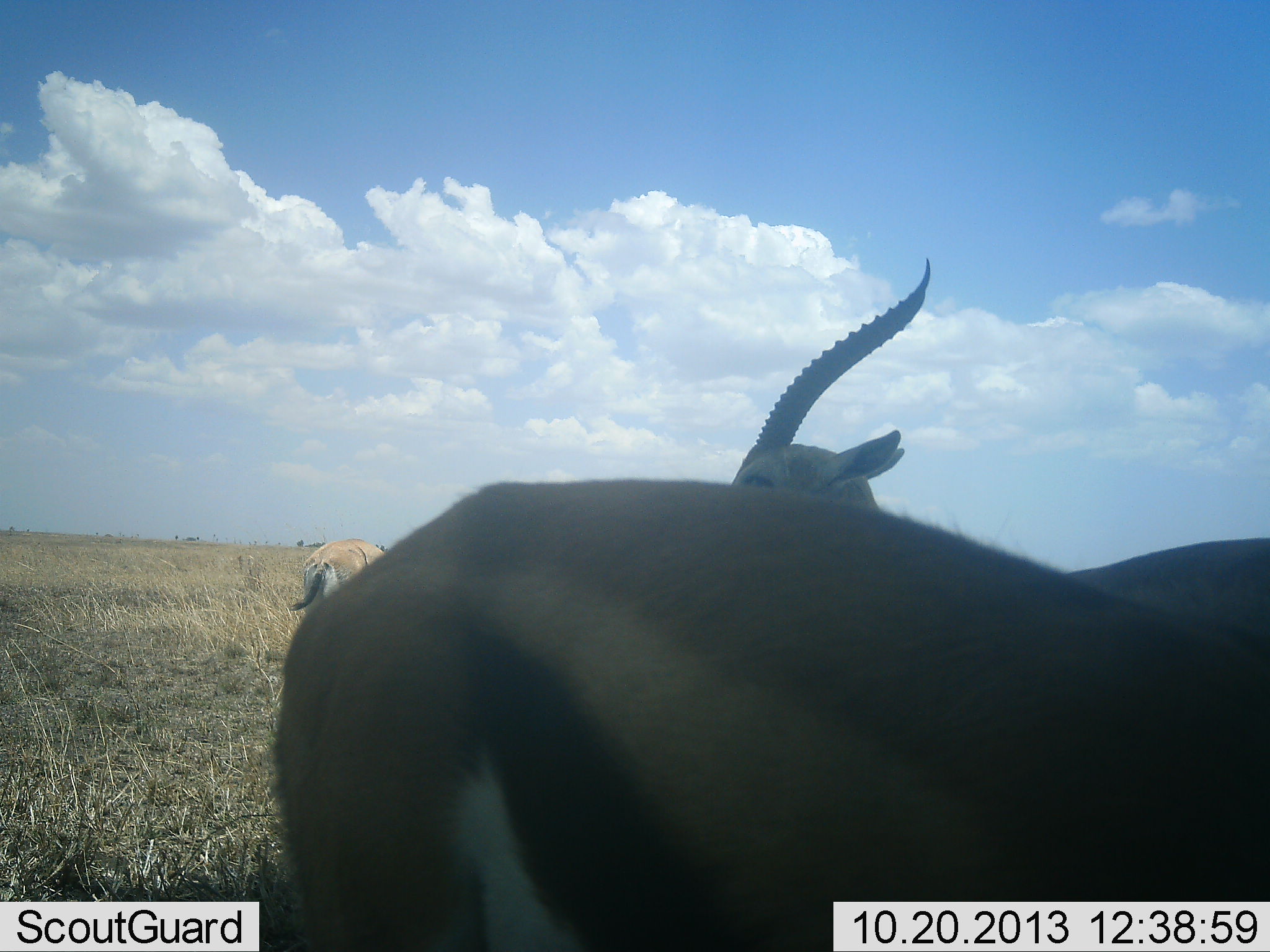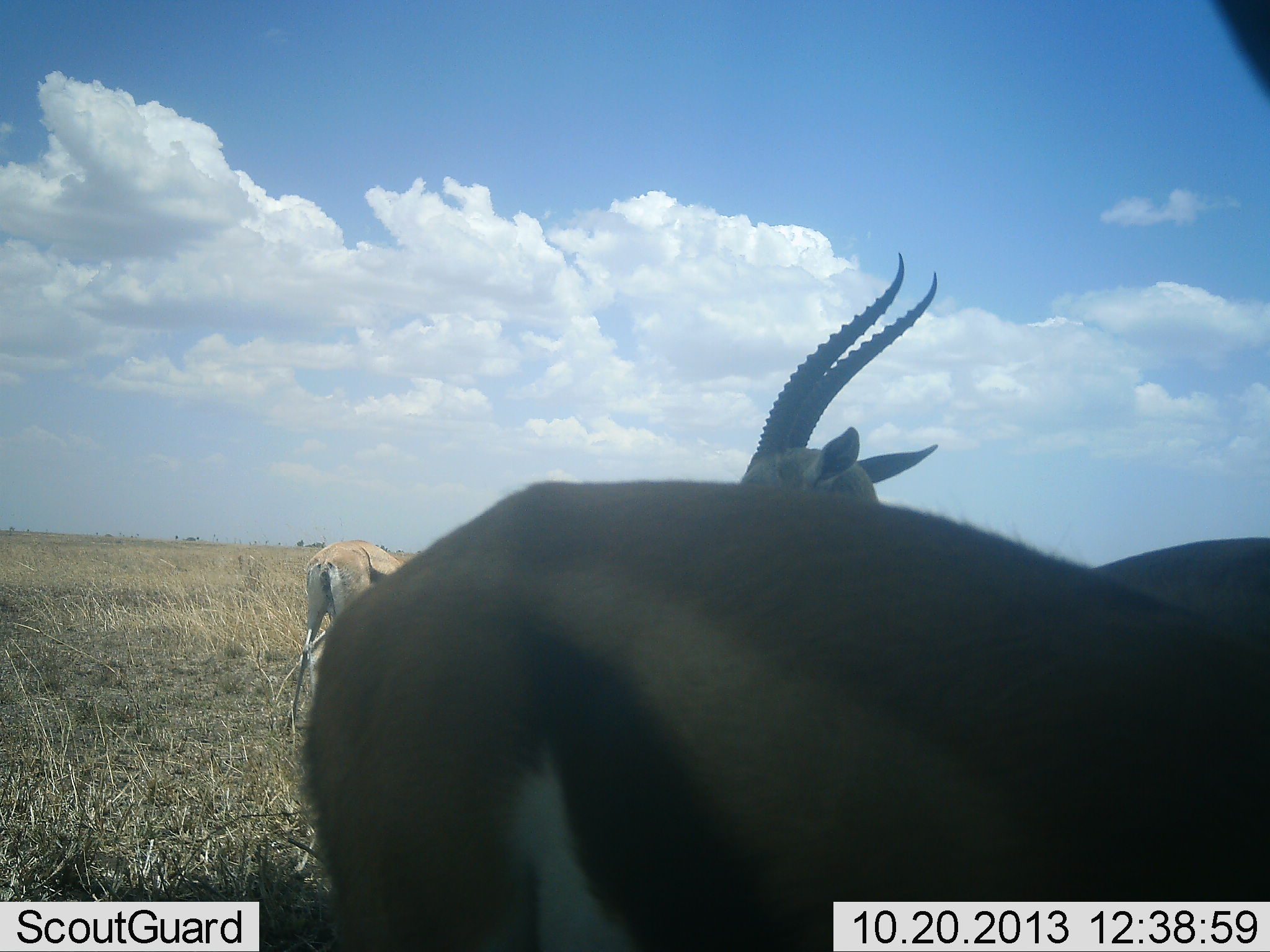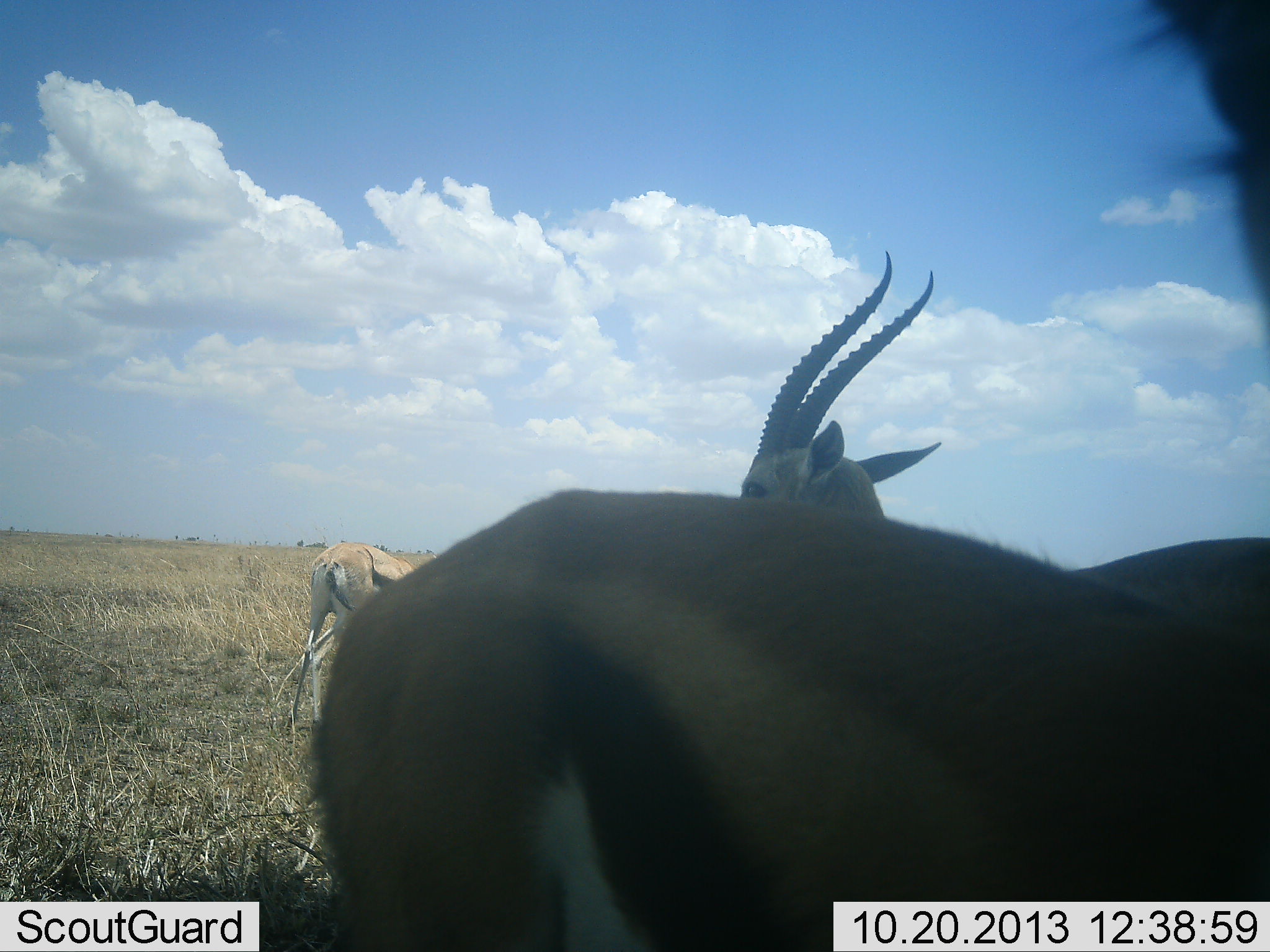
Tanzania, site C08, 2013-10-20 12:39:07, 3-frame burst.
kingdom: Animalia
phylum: Chordata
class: Mammalia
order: Artiodactyla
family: Bovidae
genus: Eudorcas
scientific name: Eudorcas thomsonii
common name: thomson's gazelle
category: gazellethomsons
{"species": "gazellethomsons (thomson's gazelle) (Eudorcas thomsonii)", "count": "3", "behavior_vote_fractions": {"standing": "100%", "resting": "0%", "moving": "0%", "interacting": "6%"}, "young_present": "0%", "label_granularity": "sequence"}